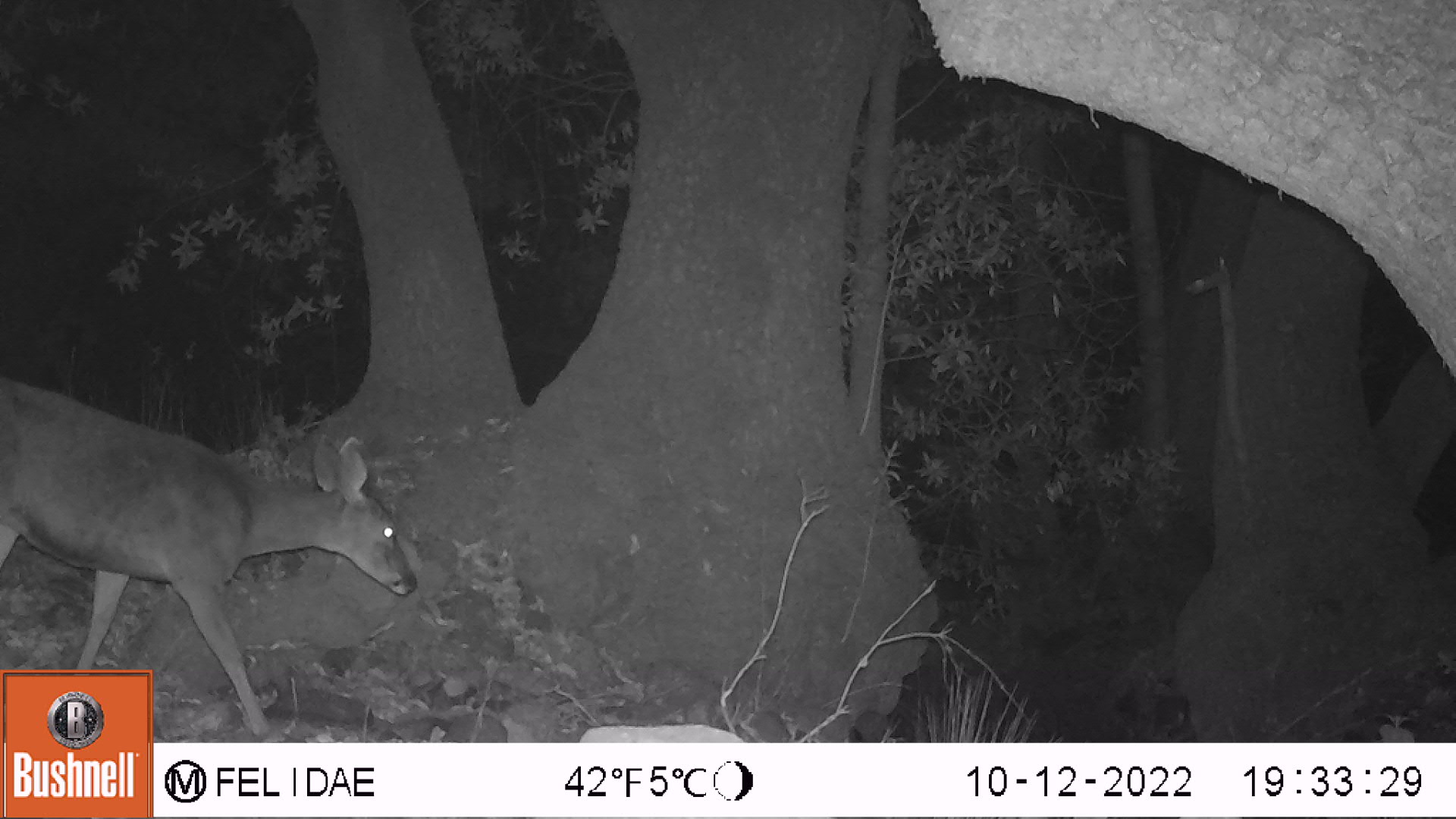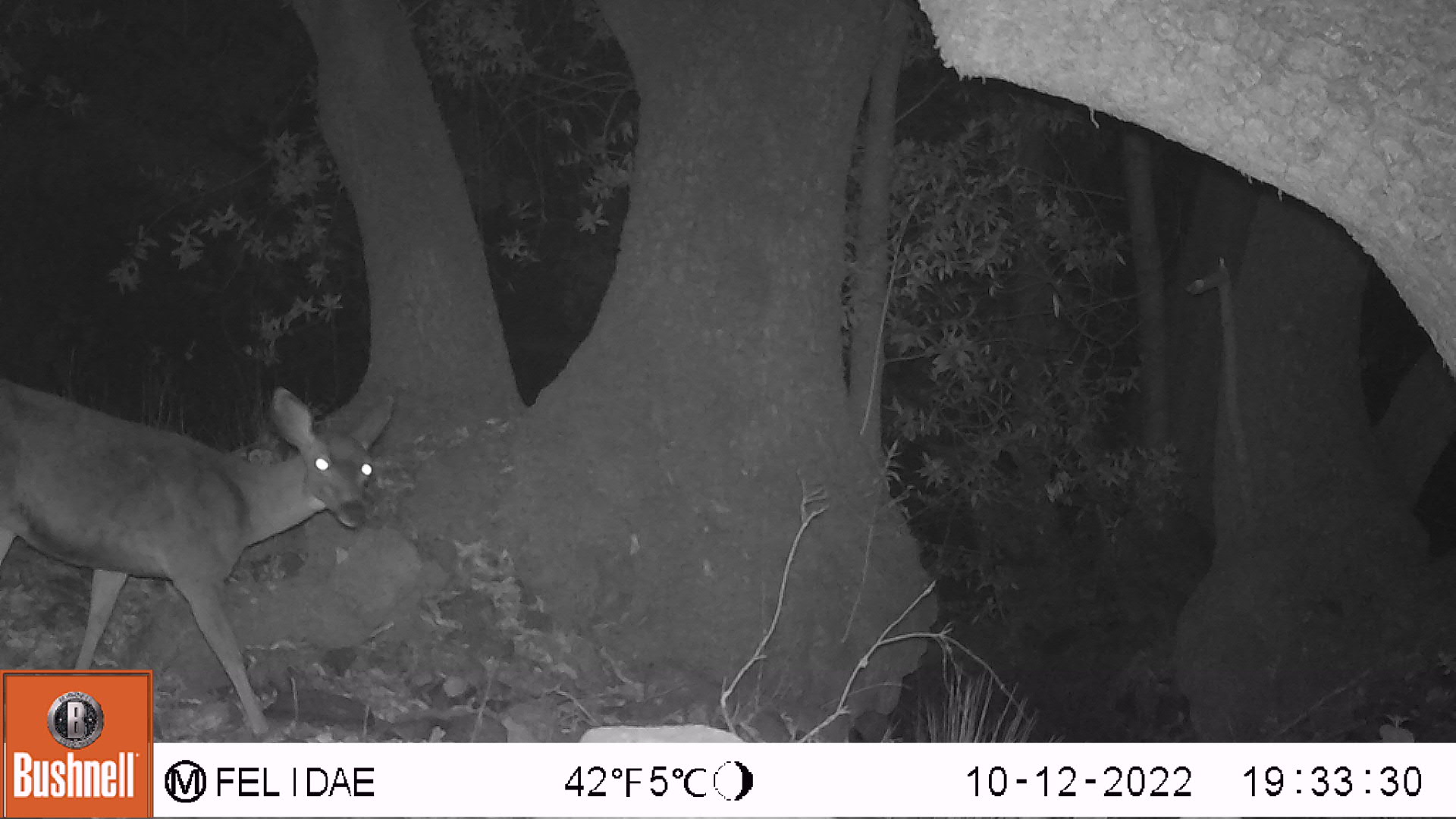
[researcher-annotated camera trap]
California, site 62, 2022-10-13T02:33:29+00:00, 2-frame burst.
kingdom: Animalia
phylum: Chordata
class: Mammalia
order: Artiodactyla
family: Cervidae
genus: Odocoileus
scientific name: Odocoileus hemionus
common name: mule deer